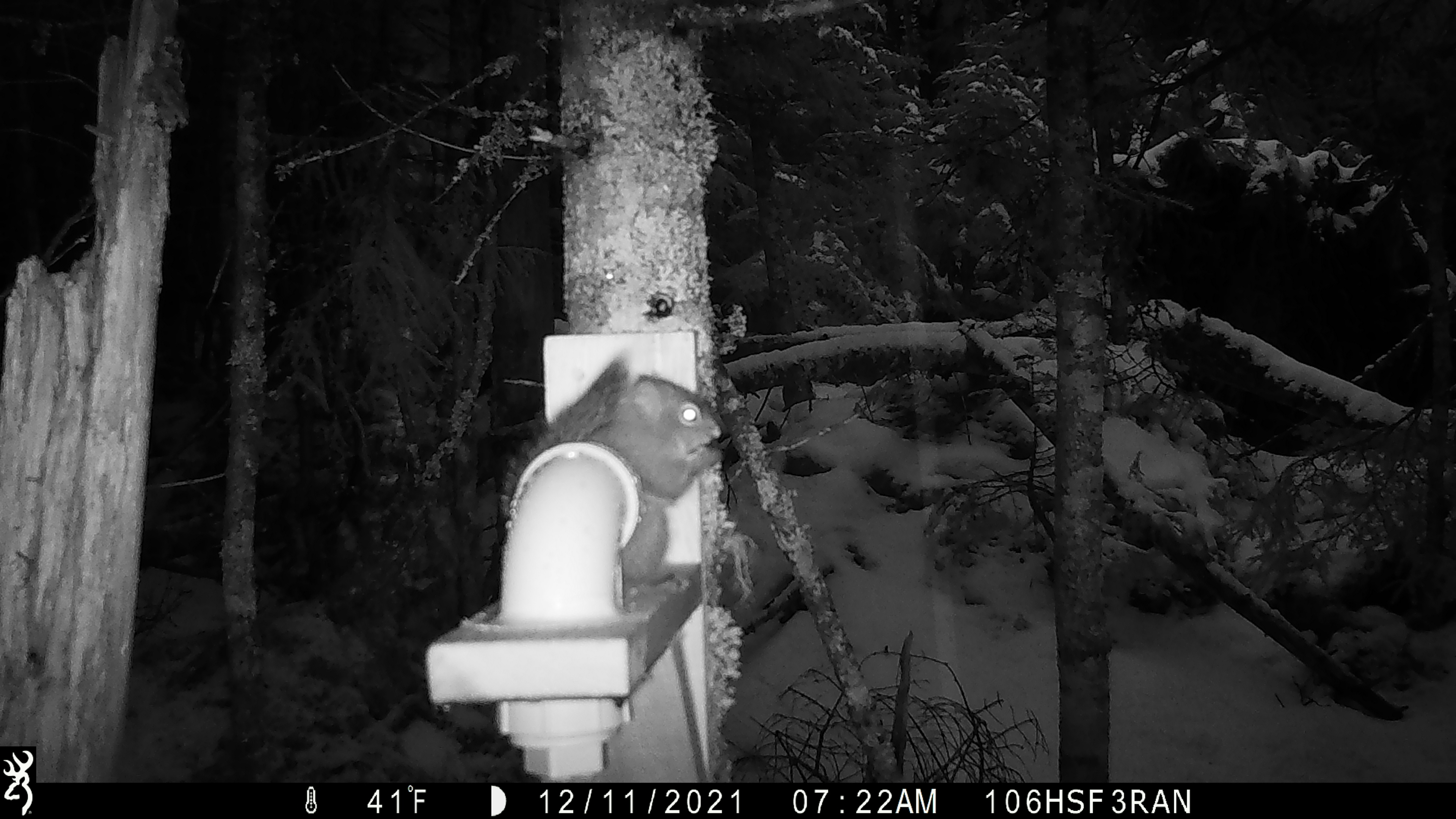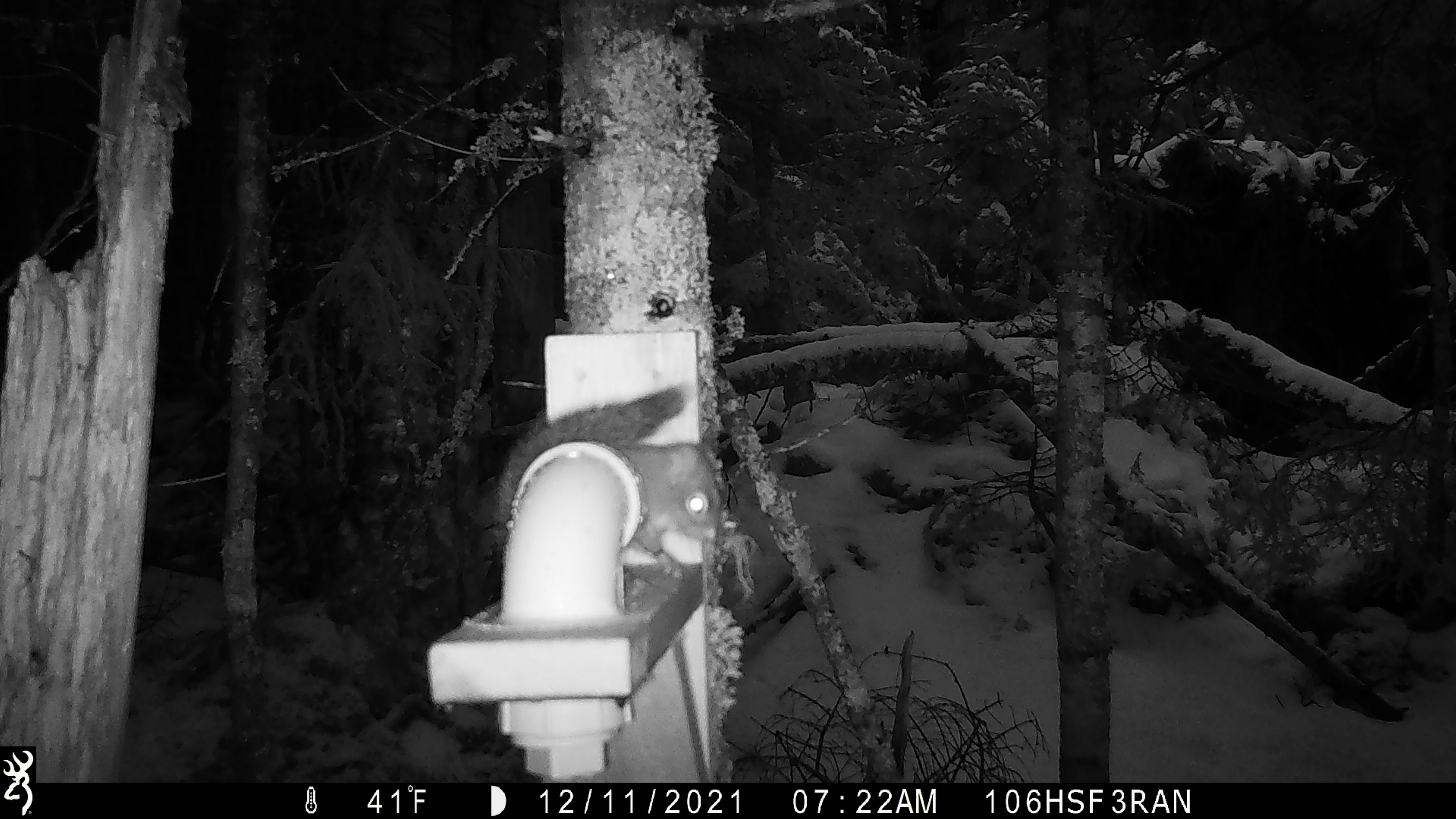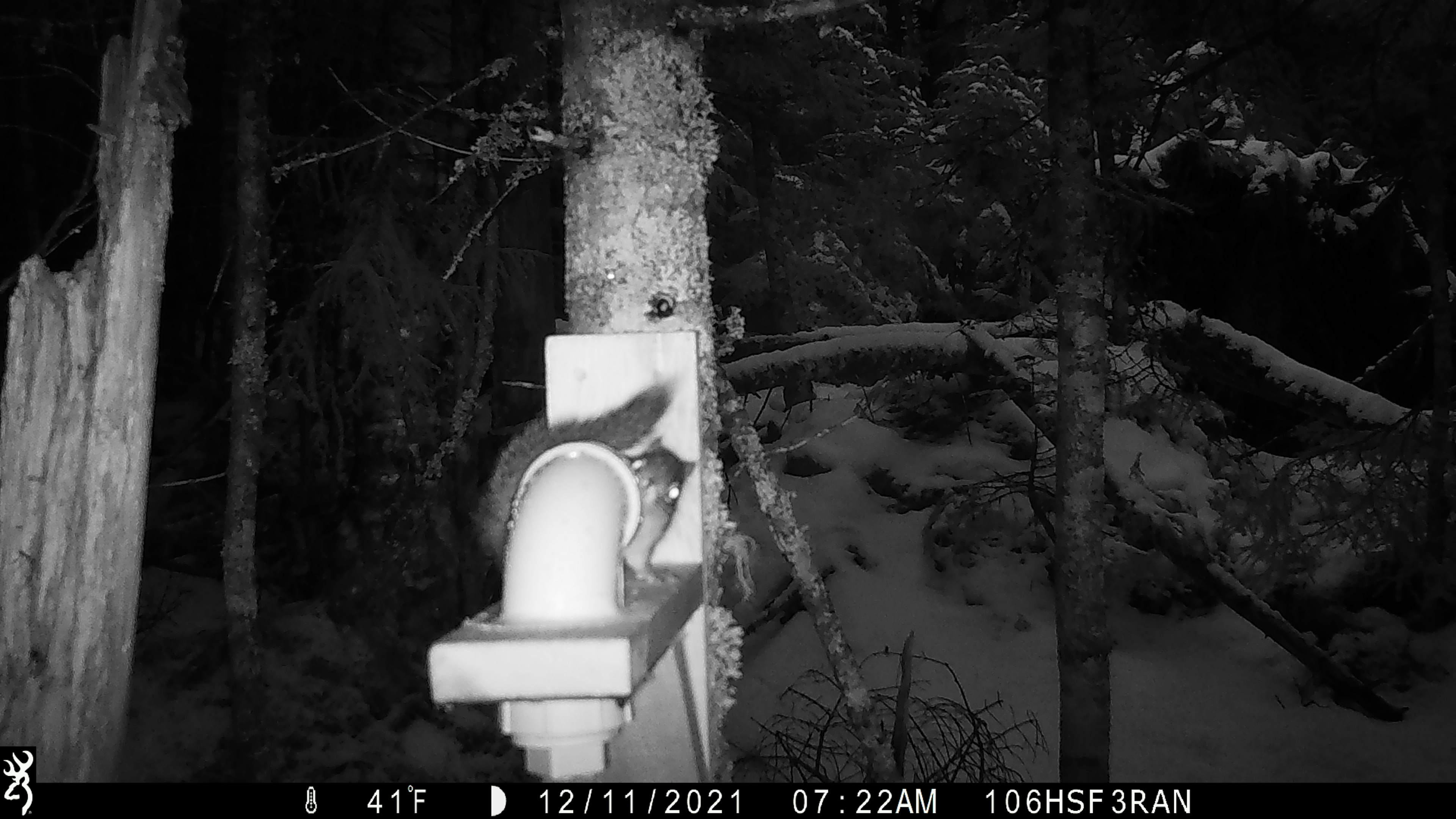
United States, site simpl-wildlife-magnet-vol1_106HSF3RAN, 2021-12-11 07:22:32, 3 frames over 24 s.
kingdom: Animalia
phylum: Chordata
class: Mammalia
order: Rodentia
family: Sciuridae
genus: Tamiasciurus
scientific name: Tamiasciurus hudsonicus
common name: red squirrel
Red squirrel (Tamiasciurus hudsonicus).